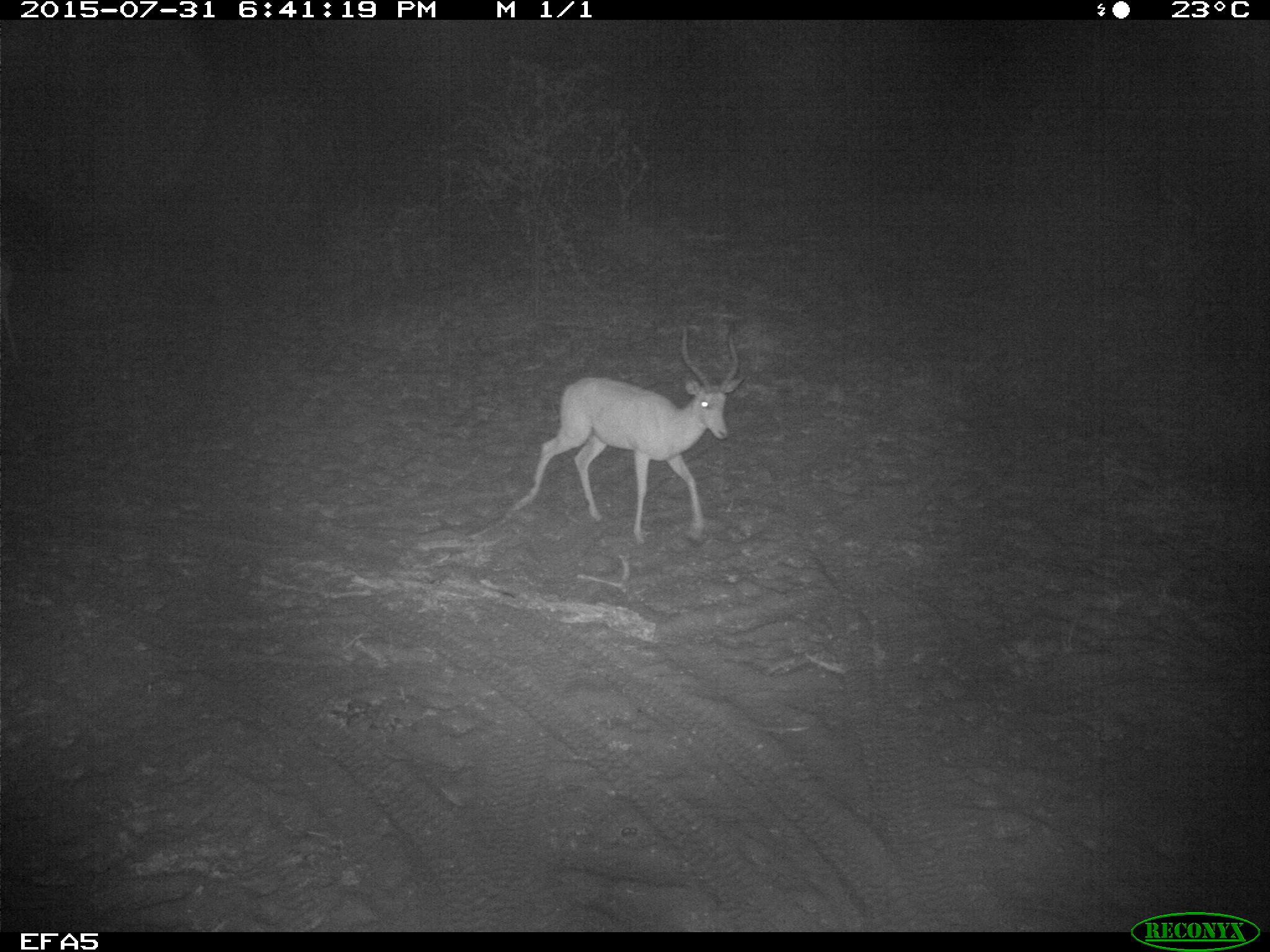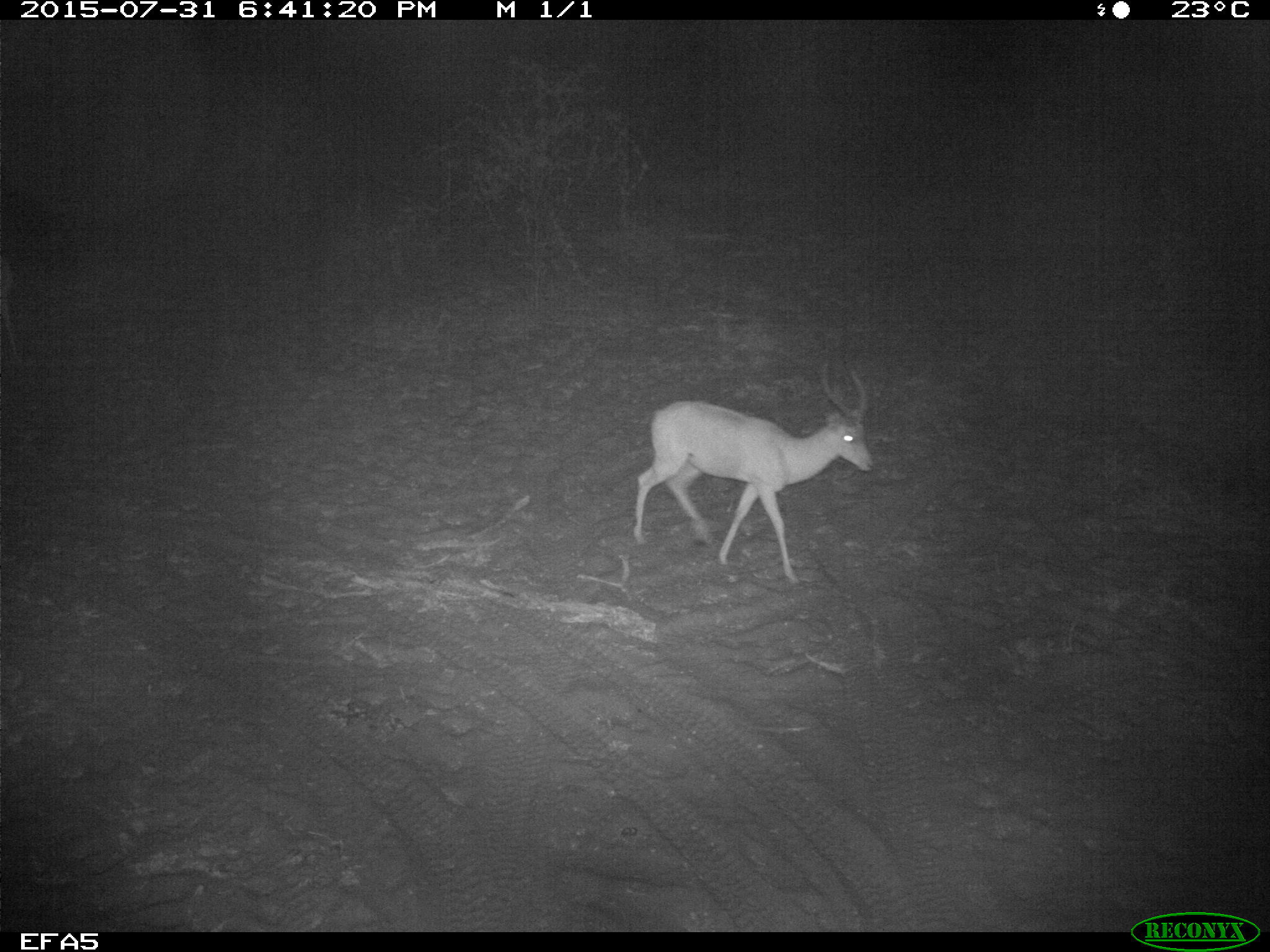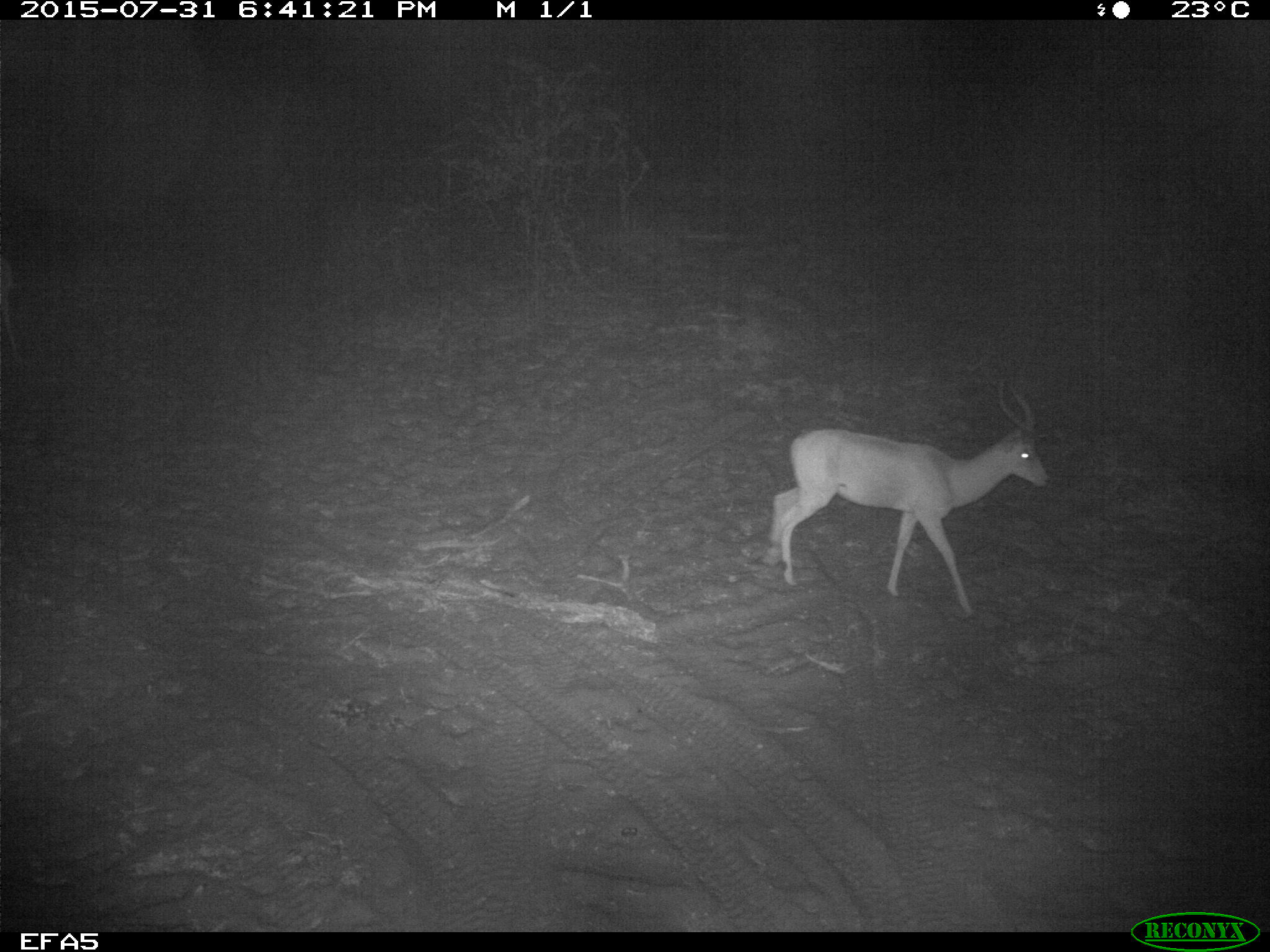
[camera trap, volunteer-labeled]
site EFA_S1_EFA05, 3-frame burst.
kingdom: Animalia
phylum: Chordata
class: Mammalia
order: Artiodactyla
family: Bovidae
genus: Aepyceros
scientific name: Aepyceros melampus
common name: impala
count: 1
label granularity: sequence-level